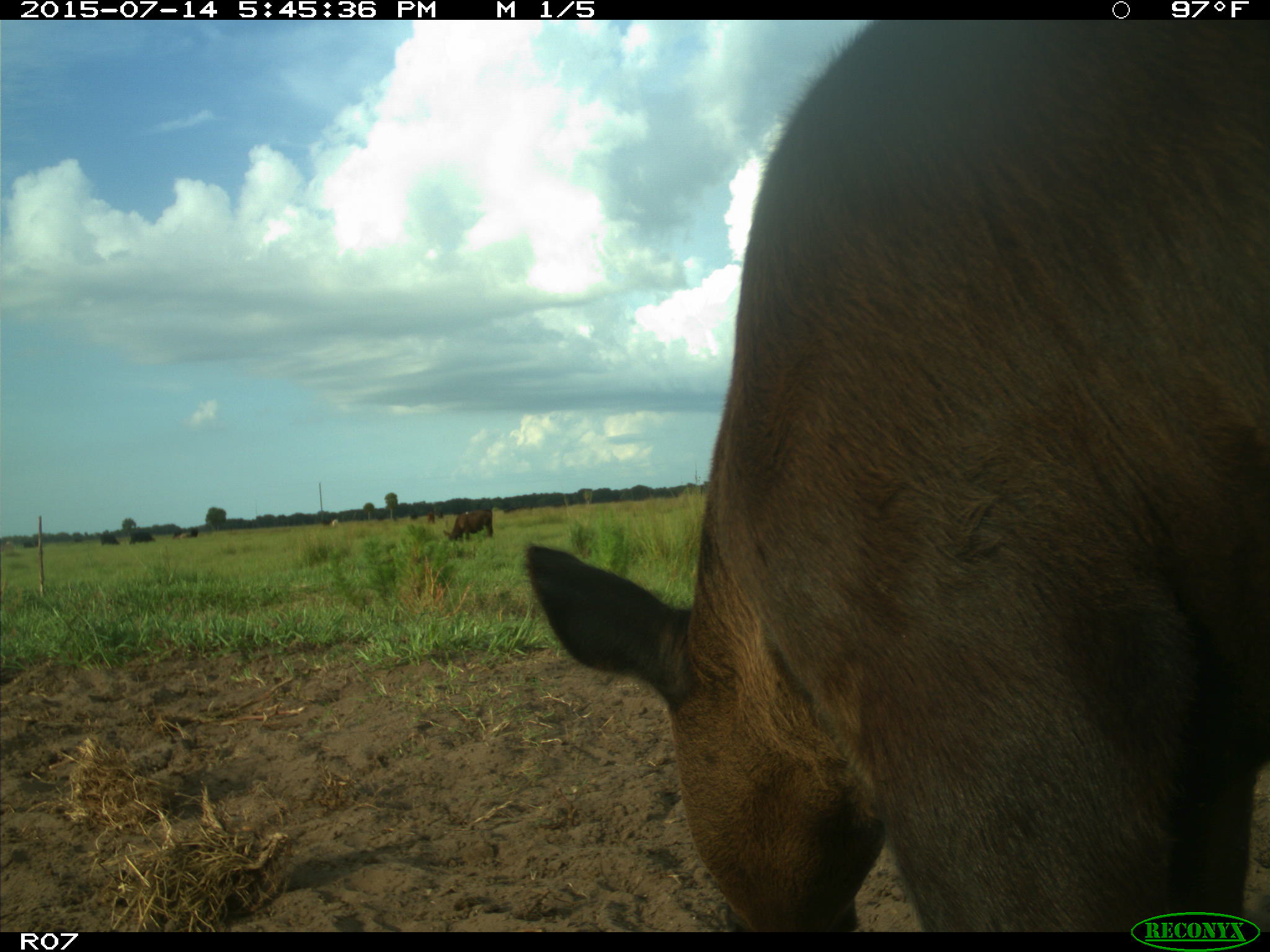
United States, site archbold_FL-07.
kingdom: Animalia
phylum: Chordata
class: Mammalia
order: Artiodactyla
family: Bovidae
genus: Bos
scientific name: Bos taurus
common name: domestic cow